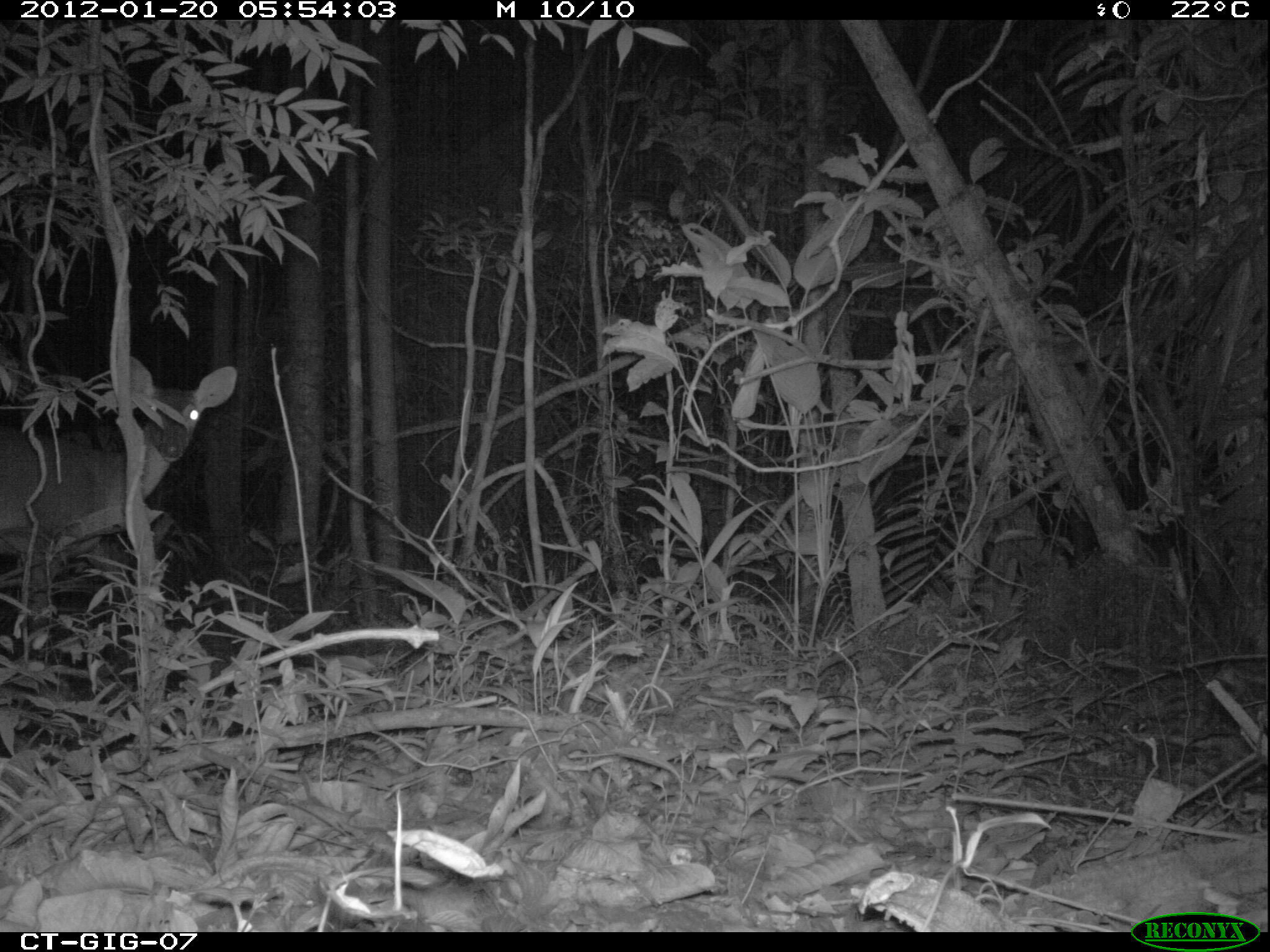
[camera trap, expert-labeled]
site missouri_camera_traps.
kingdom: Animalia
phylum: Chordata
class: Mammalia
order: Artiodactyla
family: Cervidae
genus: Odocoileus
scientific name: Odocoileus virginianus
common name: white-tailed deer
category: white tailed deer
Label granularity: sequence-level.